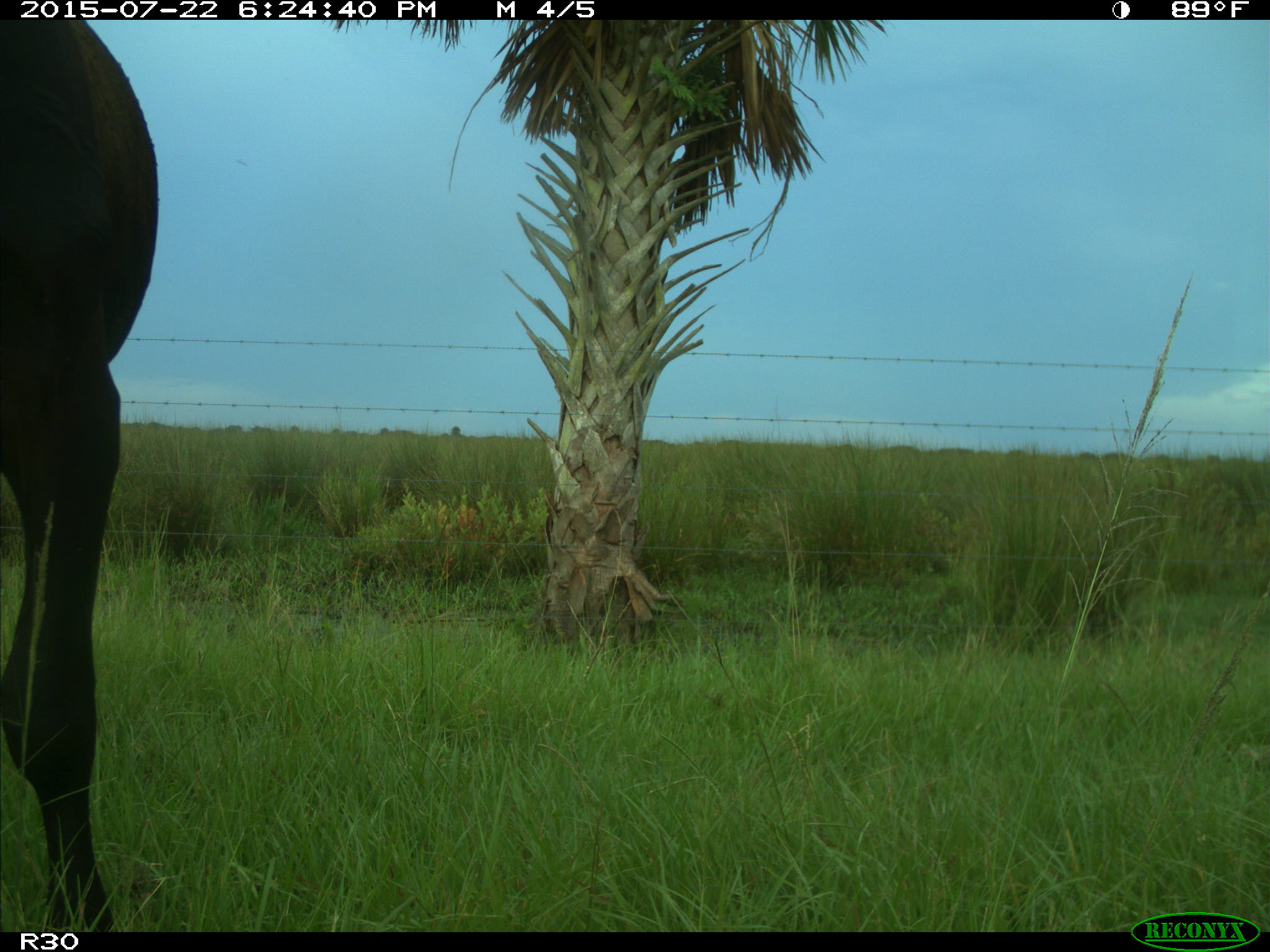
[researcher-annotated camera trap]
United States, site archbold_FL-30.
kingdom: Animalia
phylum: Chordata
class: Mammalia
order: Artiodactyla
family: Bovidae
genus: Bos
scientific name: Bos taurus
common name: domestic cow